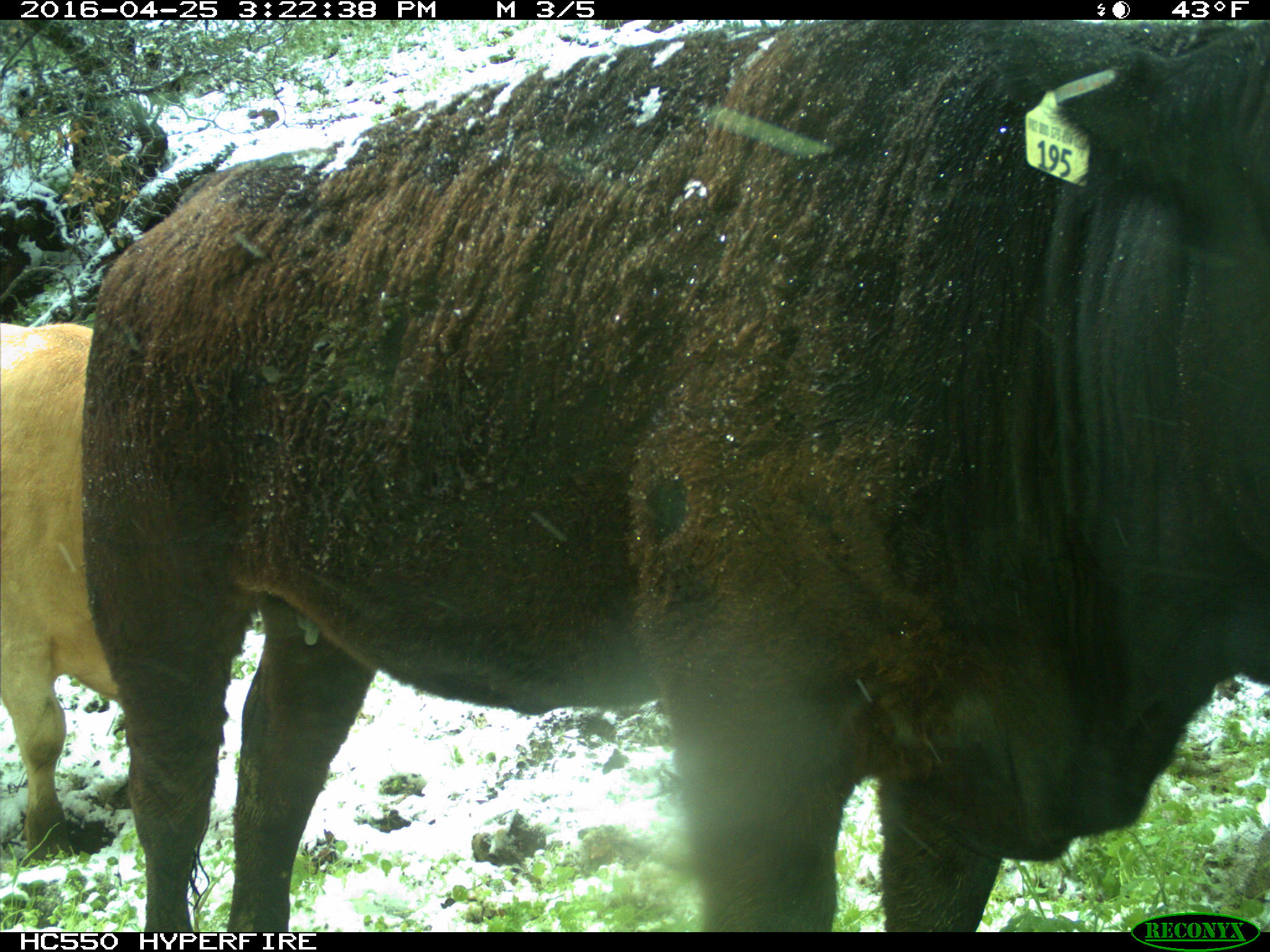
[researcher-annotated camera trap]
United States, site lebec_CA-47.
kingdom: Animalia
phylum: Chordata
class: Mammalia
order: Artiodactyla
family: Bovidae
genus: Bos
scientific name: Bos taurus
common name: domestic cow